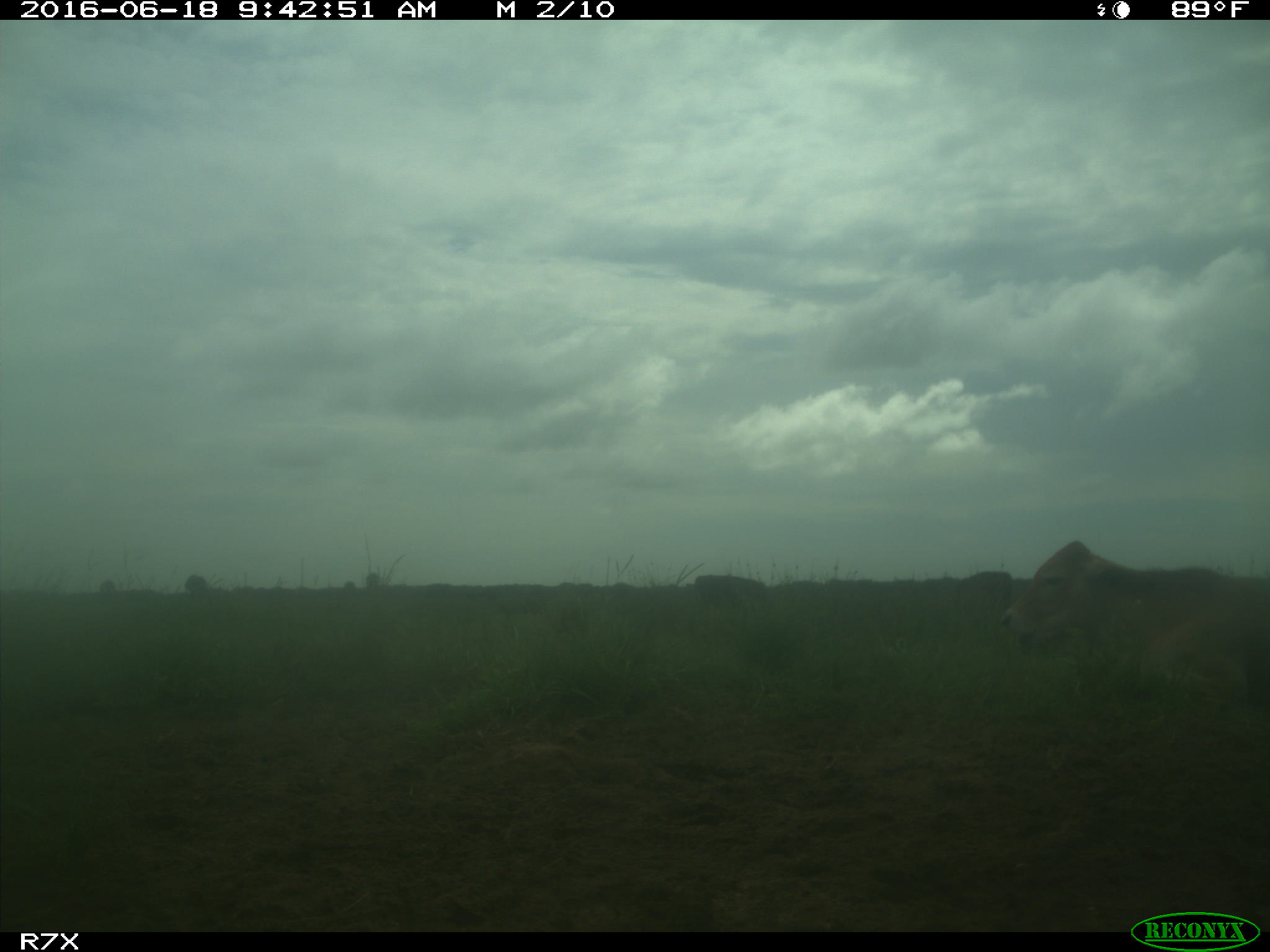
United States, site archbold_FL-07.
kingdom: Animalia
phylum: Chordata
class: Mammalia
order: Artiodactyla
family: Bovidae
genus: Bos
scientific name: Bos taurus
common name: domestic cow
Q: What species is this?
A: Bos taurus (domestic cow).